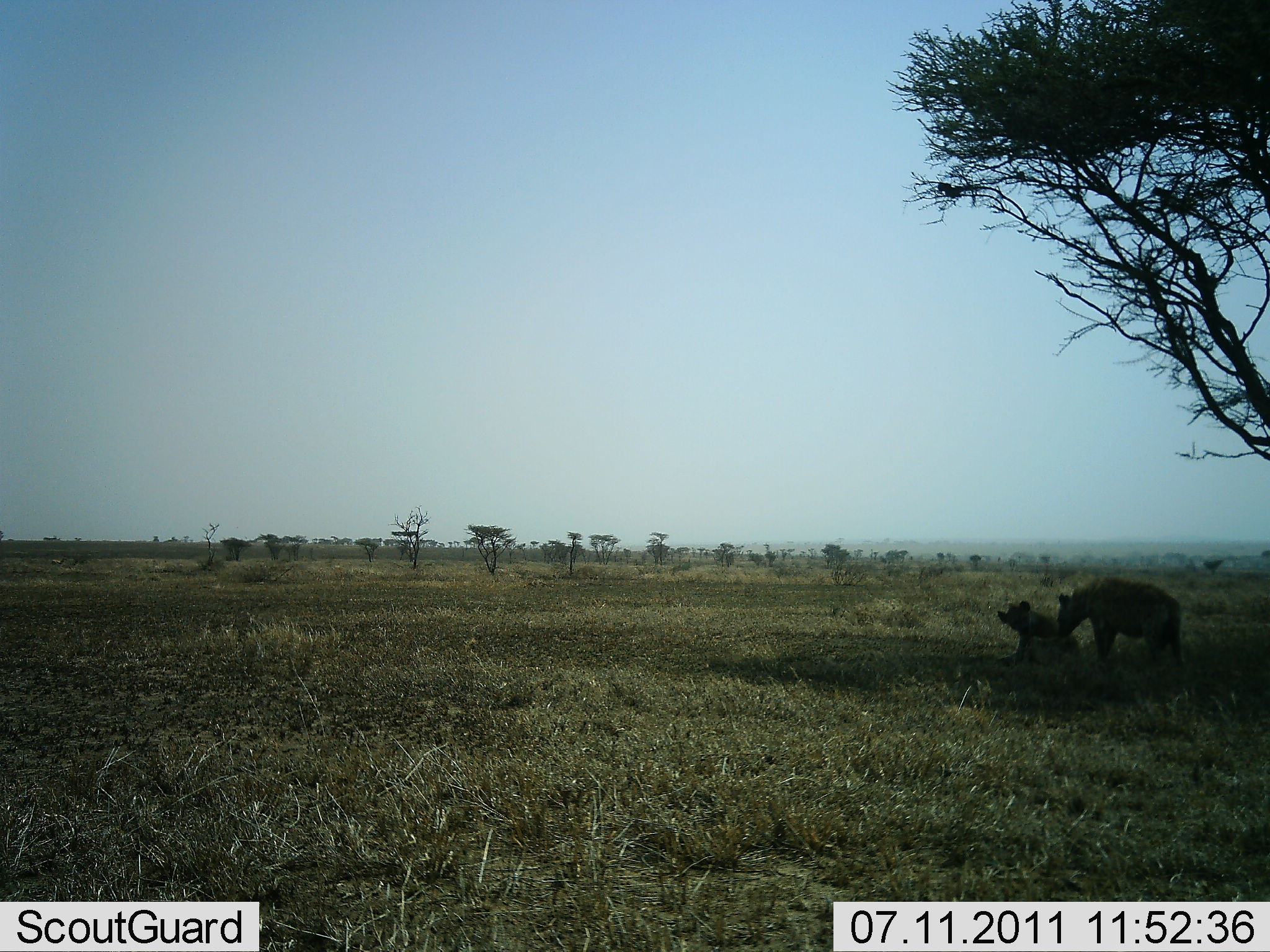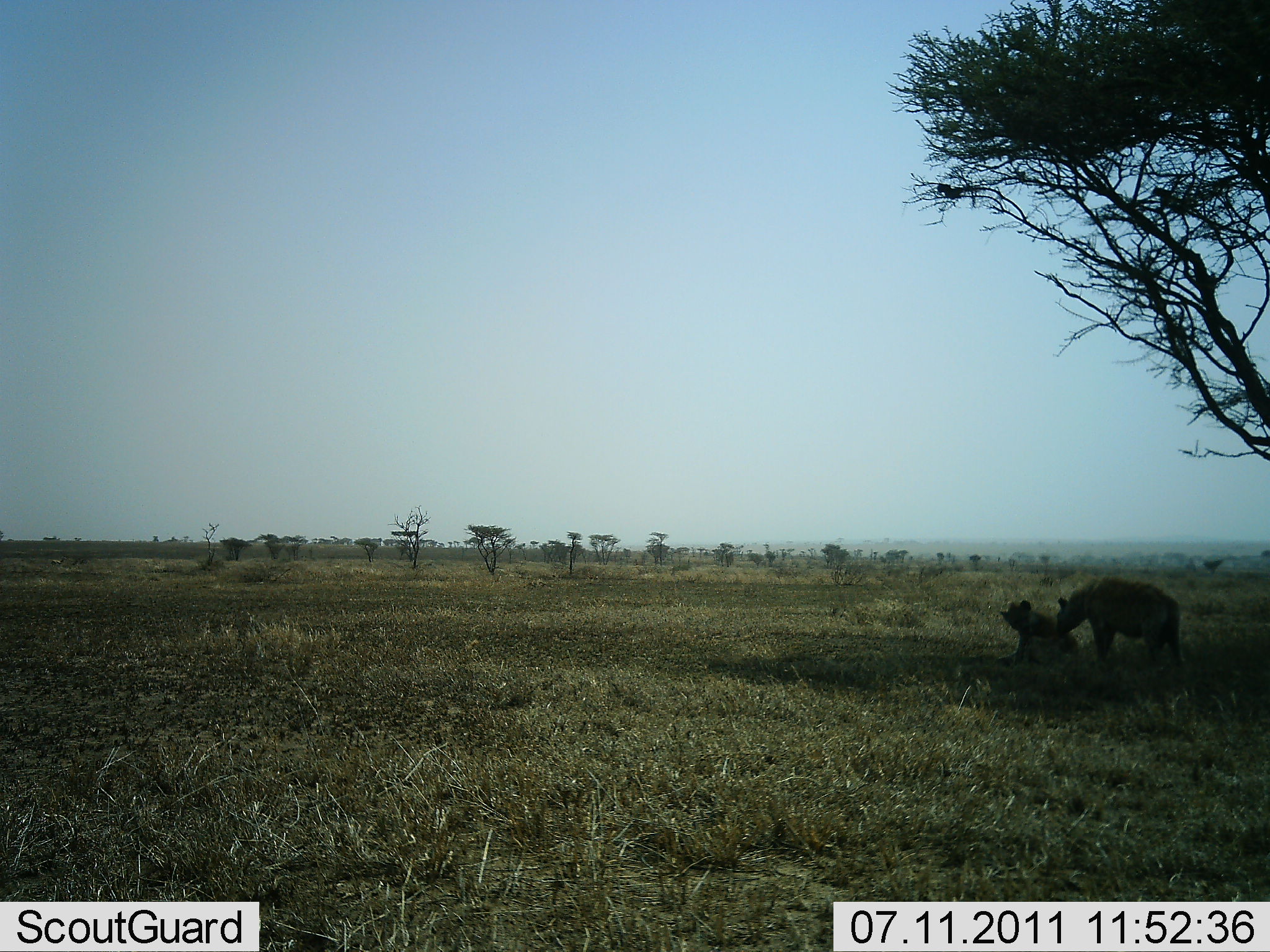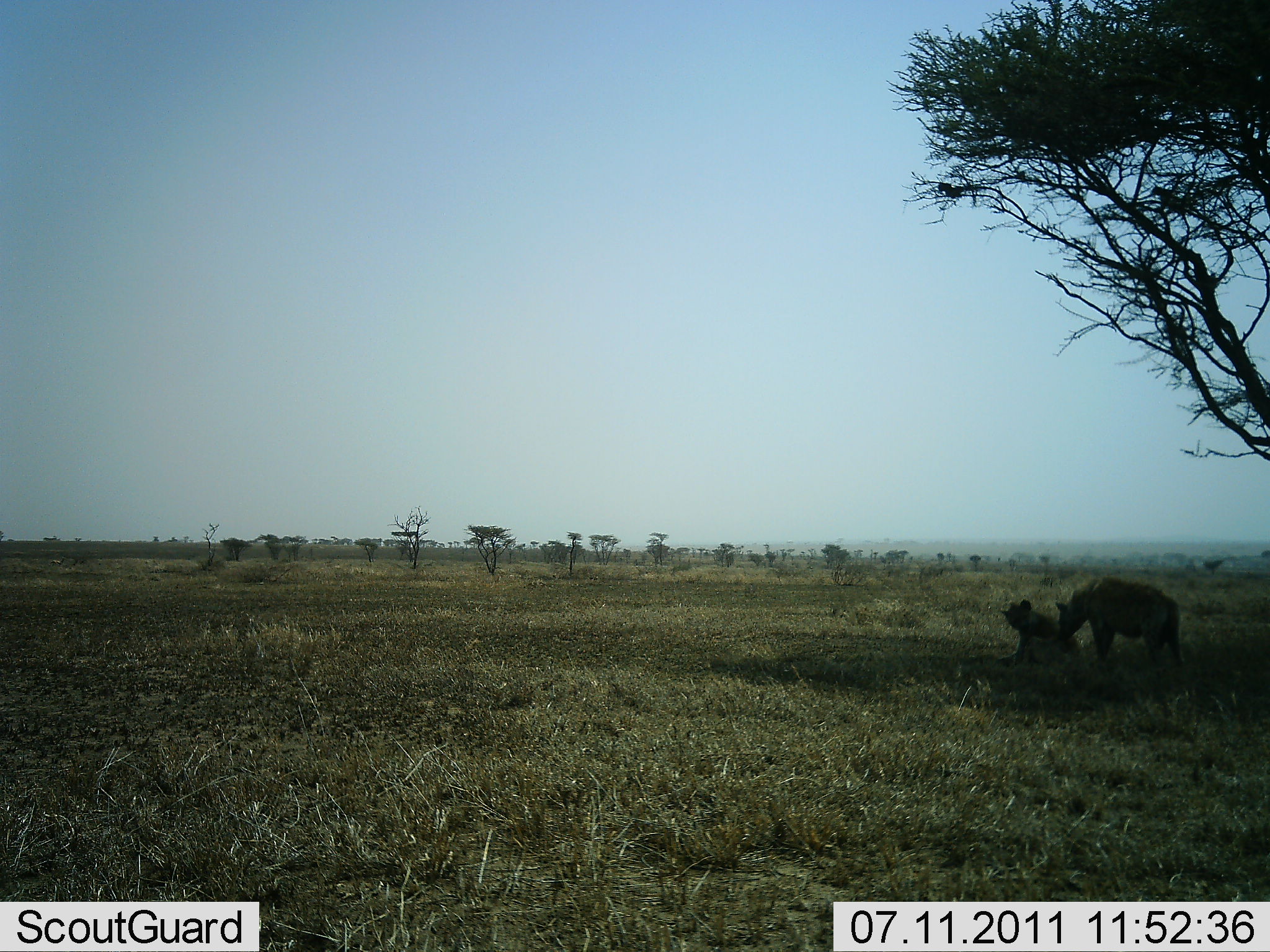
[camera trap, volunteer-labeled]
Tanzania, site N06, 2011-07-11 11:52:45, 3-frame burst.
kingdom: Animalia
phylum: Chordata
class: Mammalia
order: Carnivora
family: Hyaenidae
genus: Crocuta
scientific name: Crocuta crocuta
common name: spotted hyena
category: hyenaspotted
Hyenaspotted (spotted hyena) (Crocuta crocuta), count 2. Behavior (volunteer vote fractions): standing 55%, resting 91%, moving 0%, interacting 27%. Young present (vote fraction): 0%. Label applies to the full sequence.